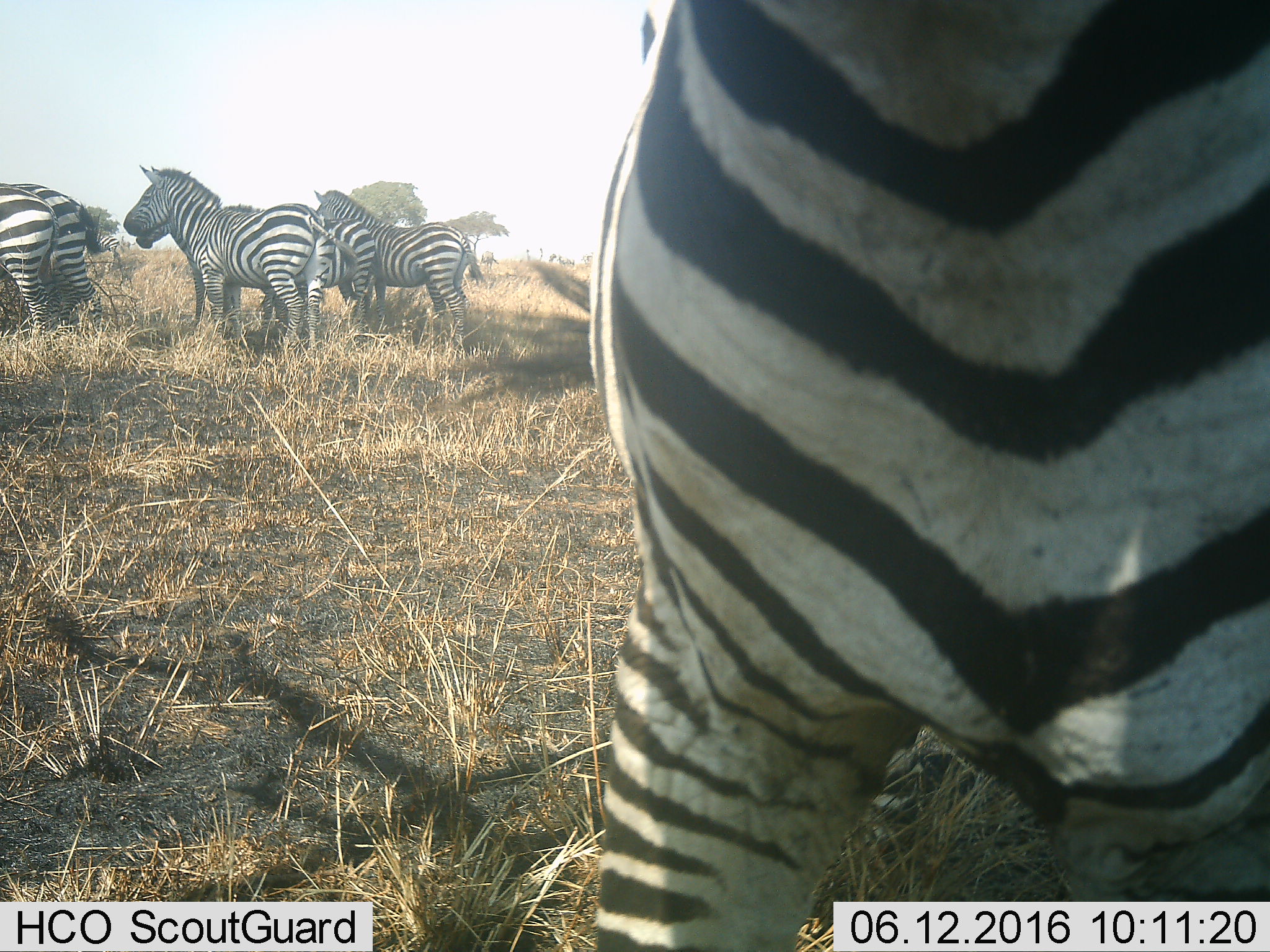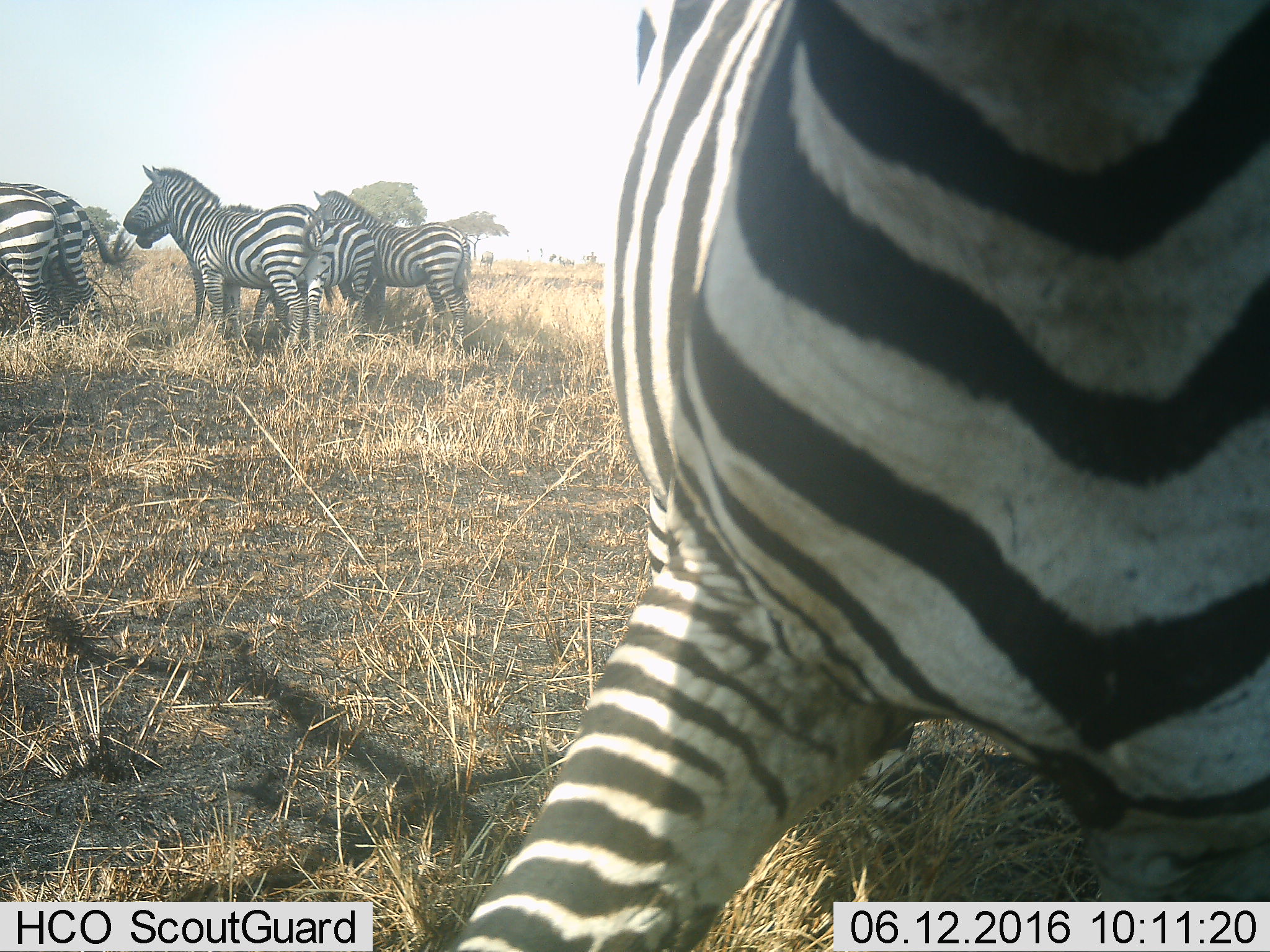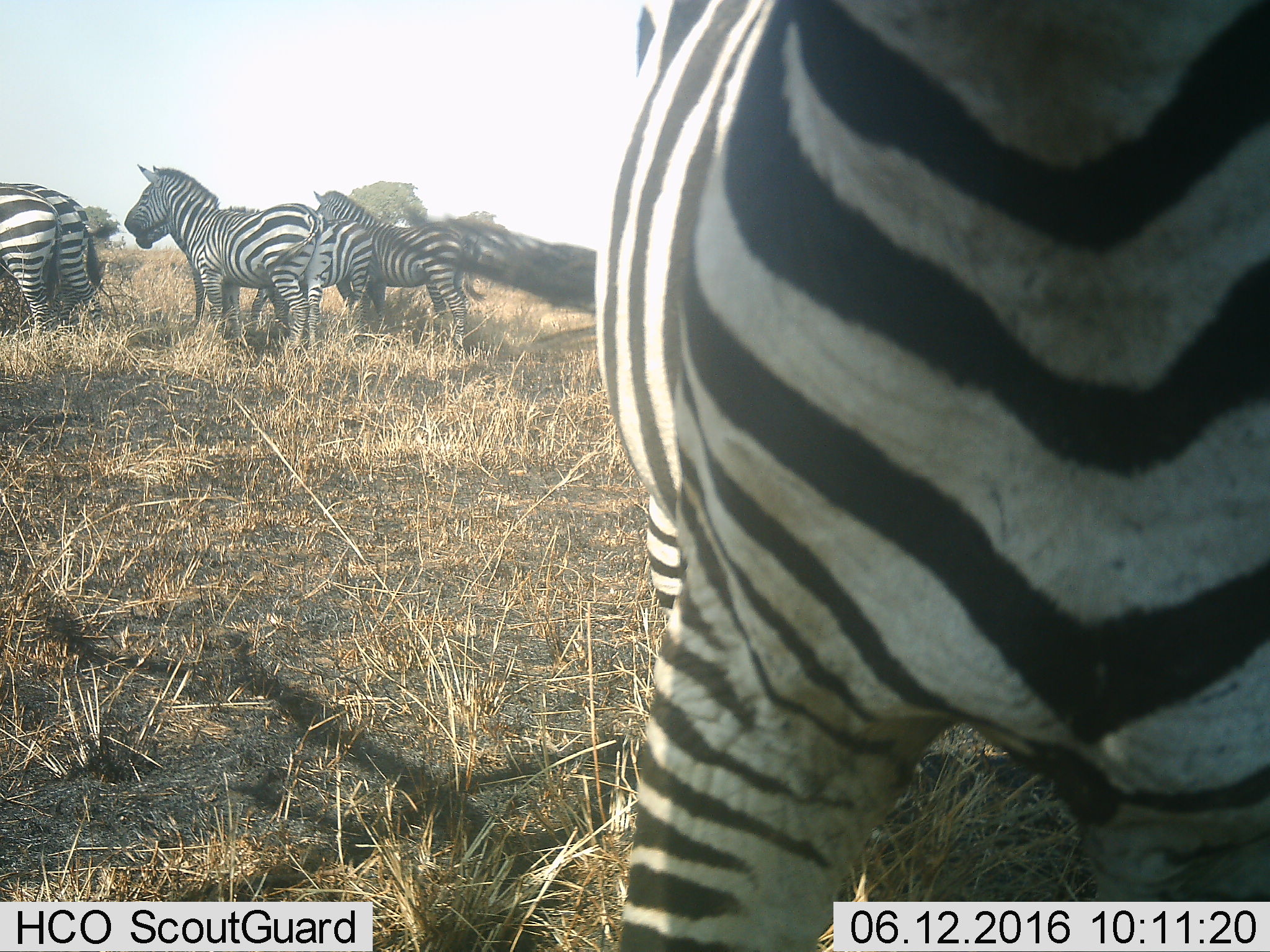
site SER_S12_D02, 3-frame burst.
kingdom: Animalia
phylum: Chordata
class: Mammalia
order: Perissodactyla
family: Equidae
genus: Equus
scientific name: Equus quagga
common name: plains zebra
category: zebraplains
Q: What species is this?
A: Zebraplains (plains zebra) (Equus quagga).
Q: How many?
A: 6.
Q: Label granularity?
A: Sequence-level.